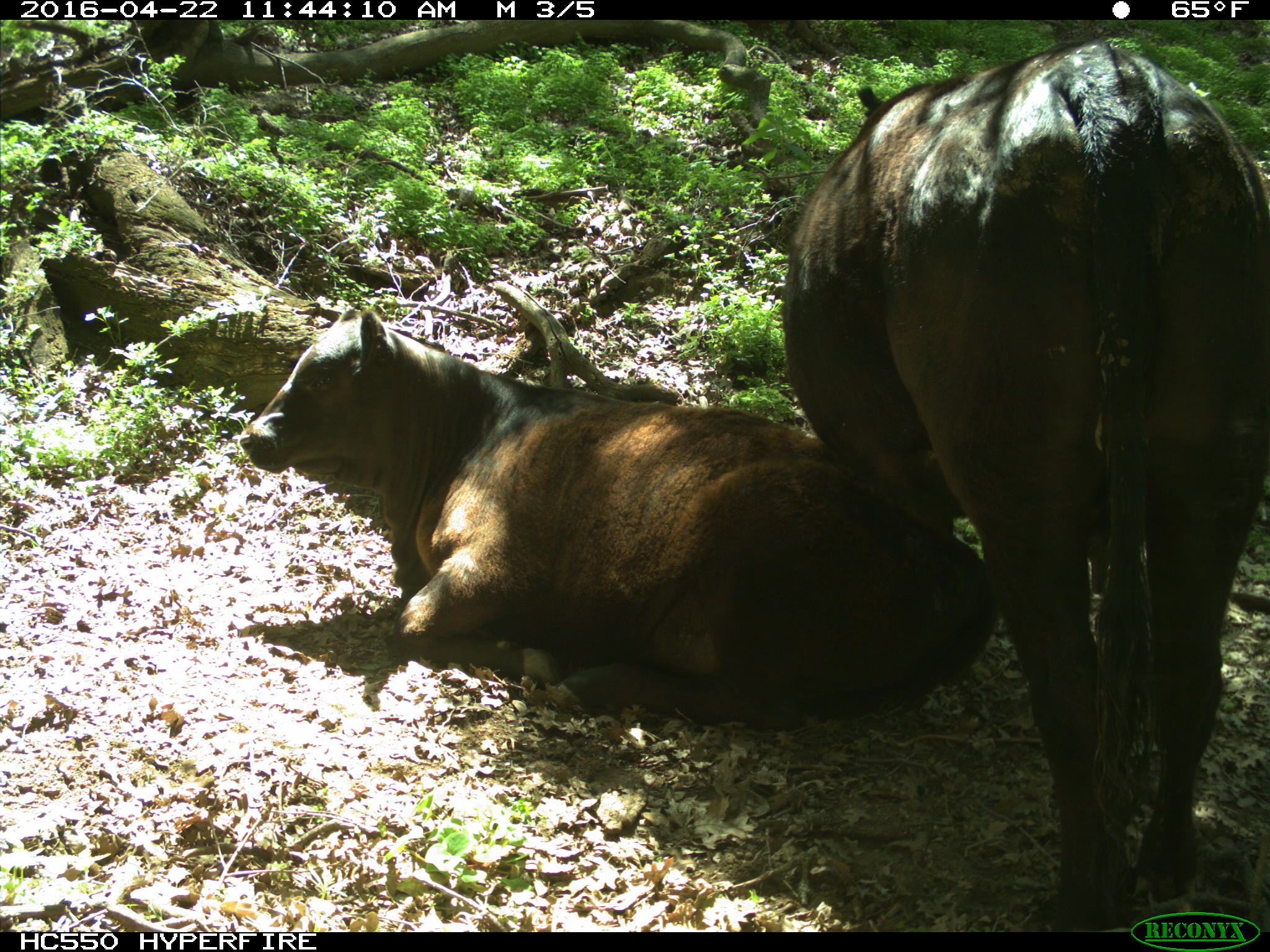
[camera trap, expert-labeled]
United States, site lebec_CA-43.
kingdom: Animalia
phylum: Chordata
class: Mammalia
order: Artiodactyla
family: Bovidae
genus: Bos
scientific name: Bos taurus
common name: domestic cow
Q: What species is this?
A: Bos taurus (domestic cow).